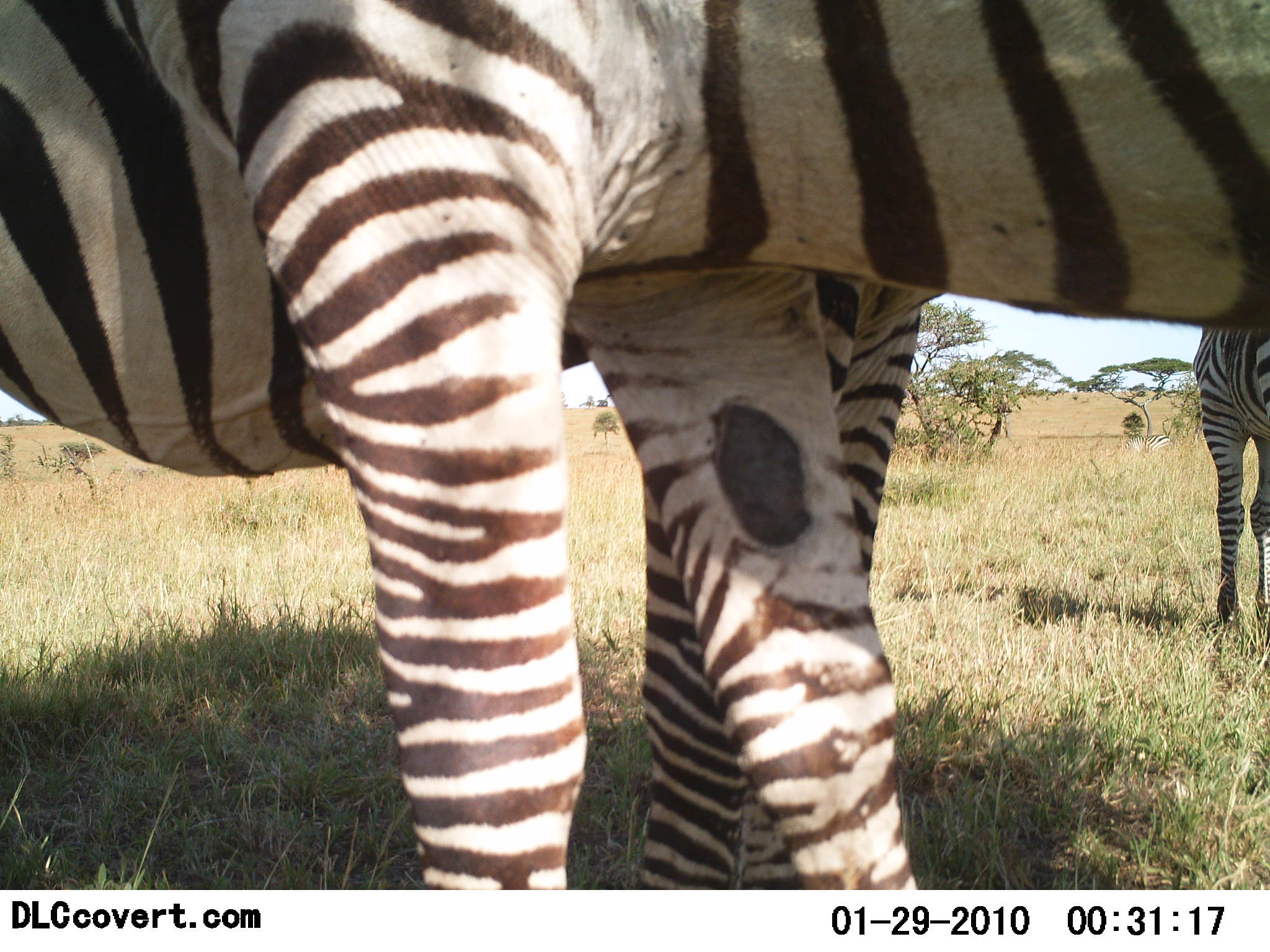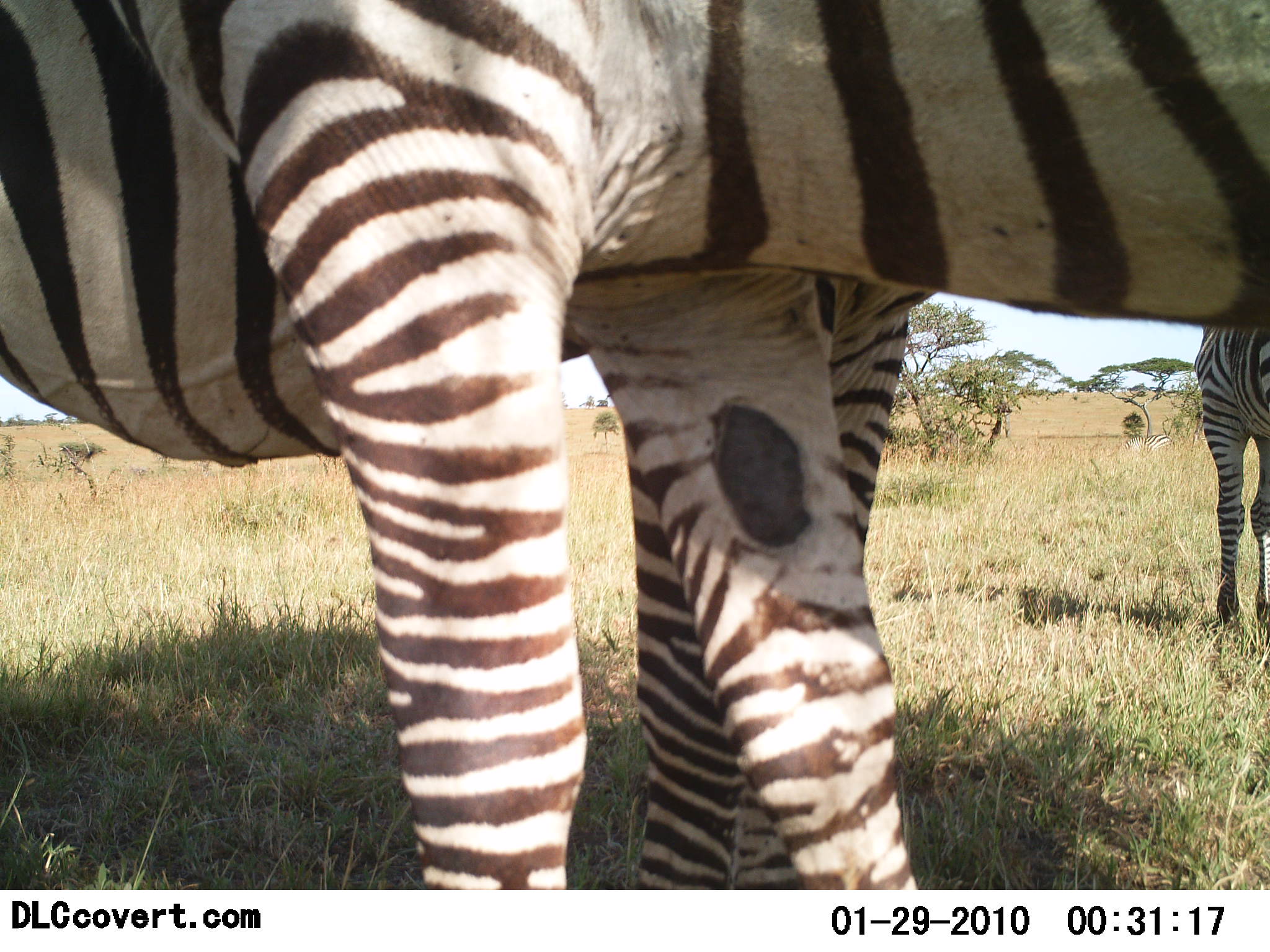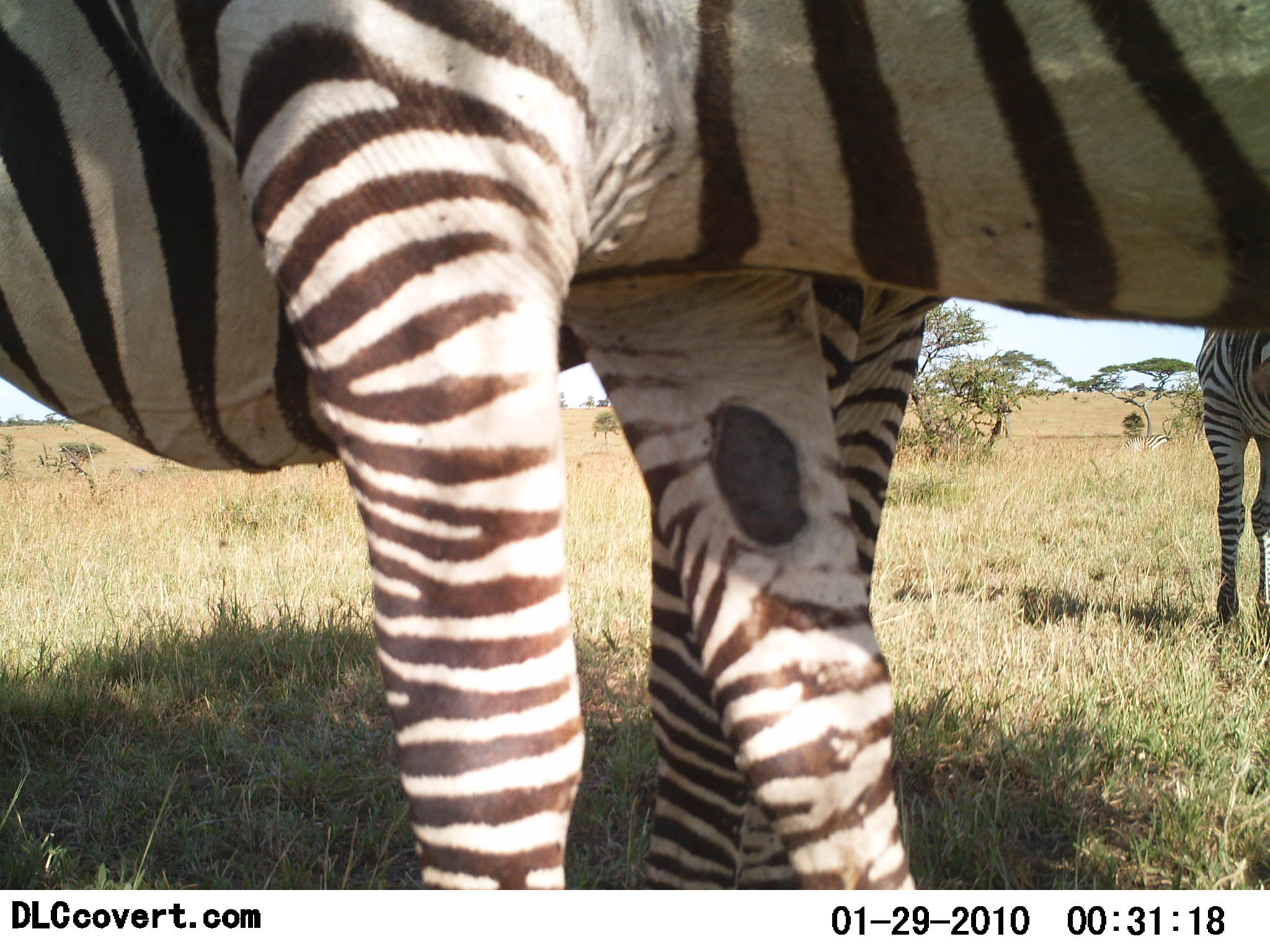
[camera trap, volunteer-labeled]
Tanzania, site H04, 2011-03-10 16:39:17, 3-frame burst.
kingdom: Animalia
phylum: Chordata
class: Mammalia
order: Perissodactyla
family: Equidae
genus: Equus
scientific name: Equus quagga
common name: plains zebra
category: zebra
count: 3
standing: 77%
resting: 0%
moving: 15%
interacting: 8%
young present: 0%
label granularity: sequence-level